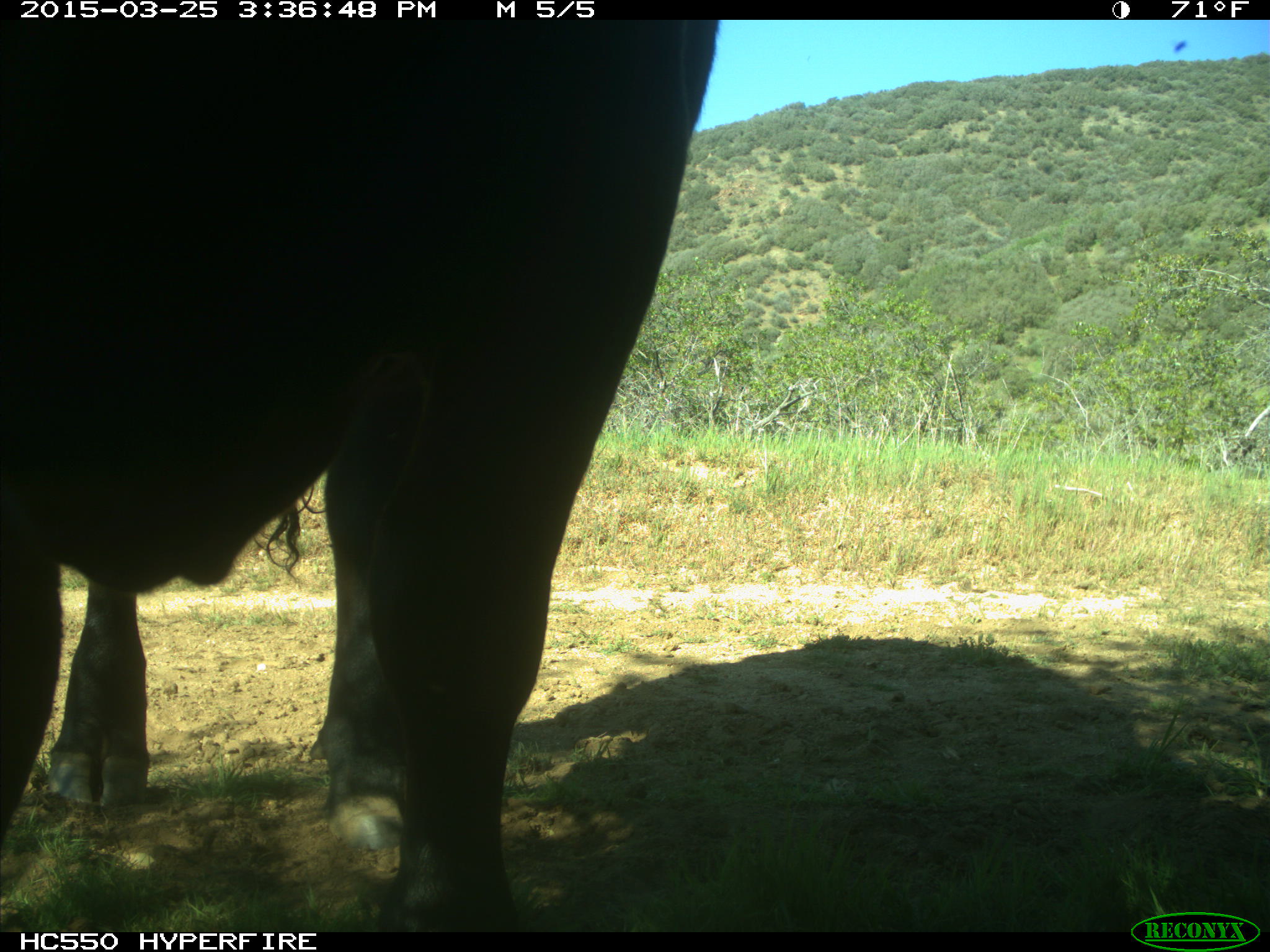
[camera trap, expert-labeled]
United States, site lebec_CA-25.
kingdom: Animalia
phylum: Chordata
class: Mammalia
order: Artiodactyla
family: Bovidae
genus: Bos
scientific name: Bos taurus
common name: domestic cow